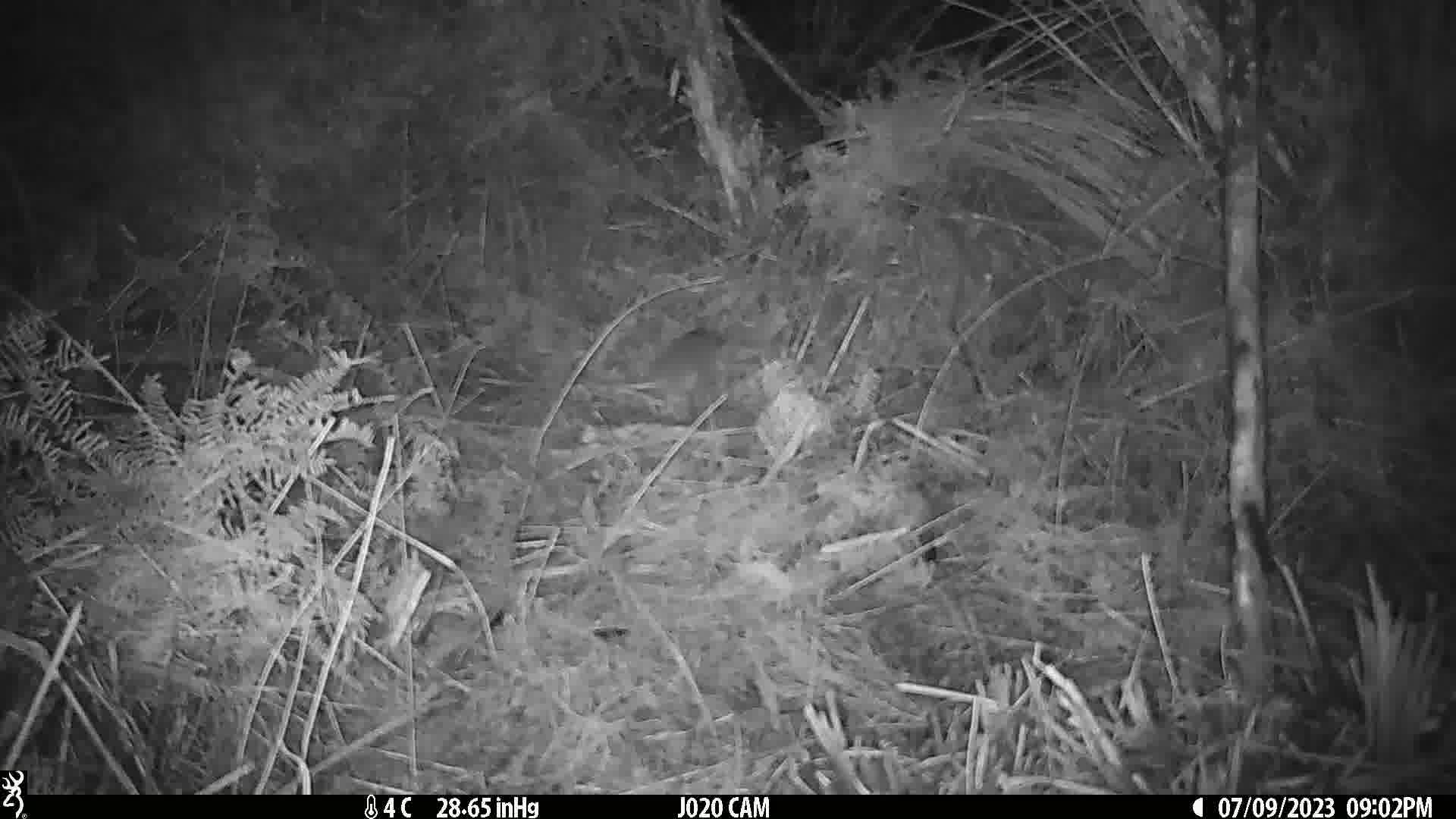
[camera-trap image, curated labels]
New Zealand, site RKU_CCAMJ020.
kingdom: Animalia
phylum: Chordata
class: Mammalia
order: Rodentia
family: Muridae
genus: Rattus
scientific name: Rattus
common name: rat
Rat (Rattus).